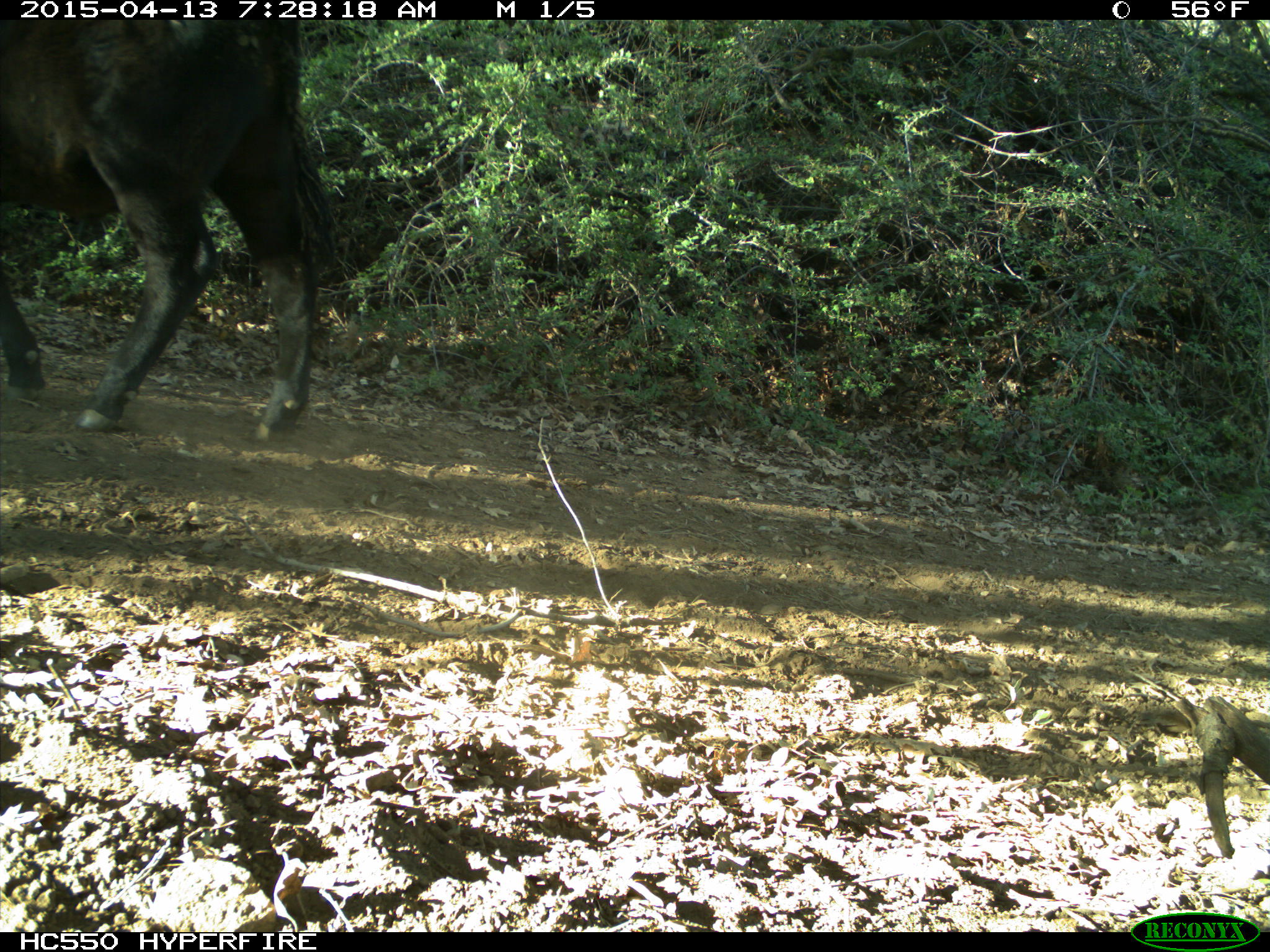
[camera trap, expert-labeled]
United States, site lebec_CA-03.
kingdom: Animalia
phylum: Chordata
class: Mammalia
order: Artiodactyla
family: Bovidae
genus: Bos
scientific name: Bos taurus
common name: domestic cow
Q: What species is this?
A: Bos taurus (domestic cow).